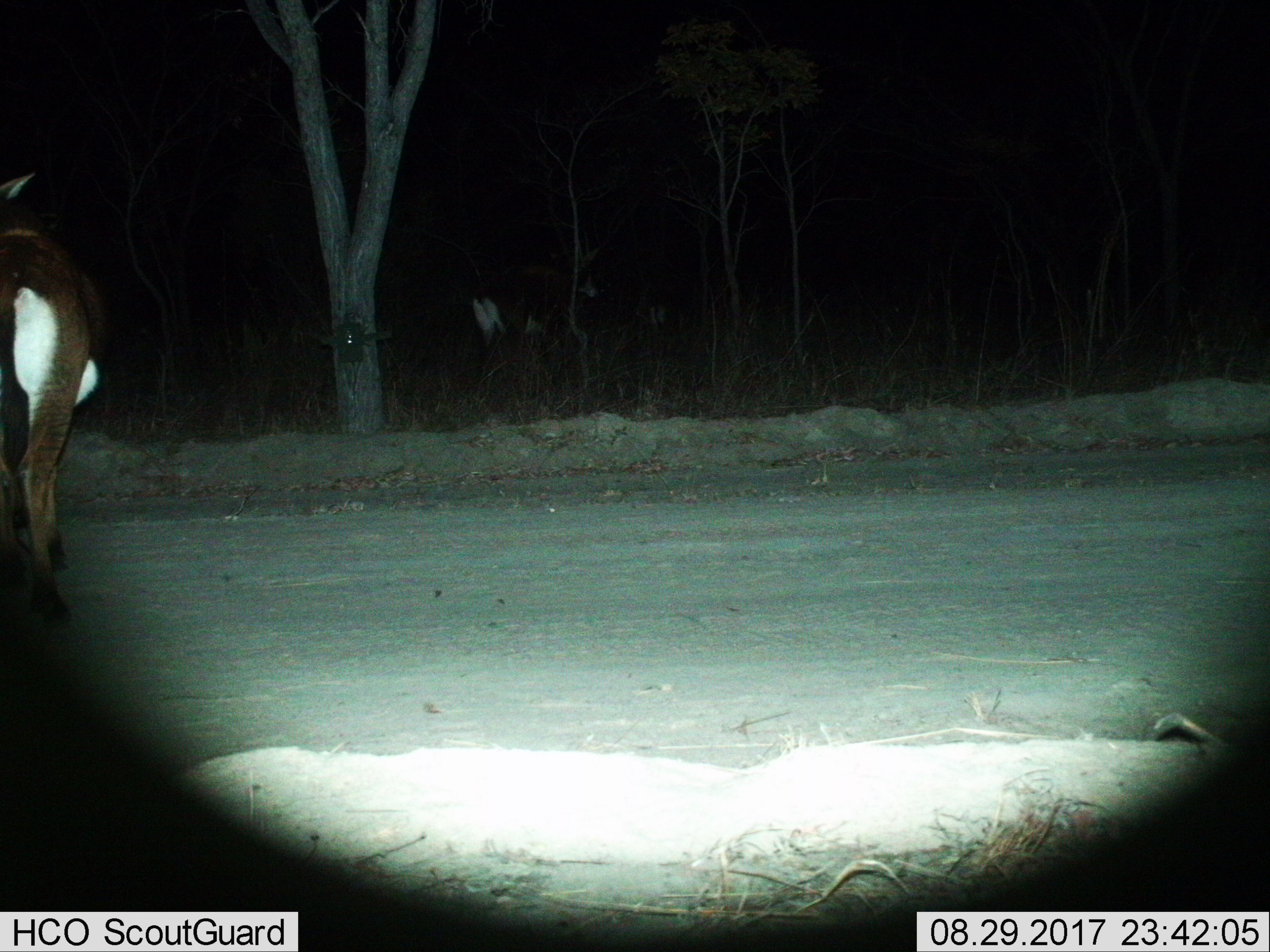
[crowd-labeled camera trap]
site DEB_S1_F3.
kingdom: Animalia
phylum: Chordata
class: Mammalia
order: Artiodactyla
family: Bovidae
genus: Hippotragus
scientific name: Hippotragus niger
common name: sable antelope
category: sable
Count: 2.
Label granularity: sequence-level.